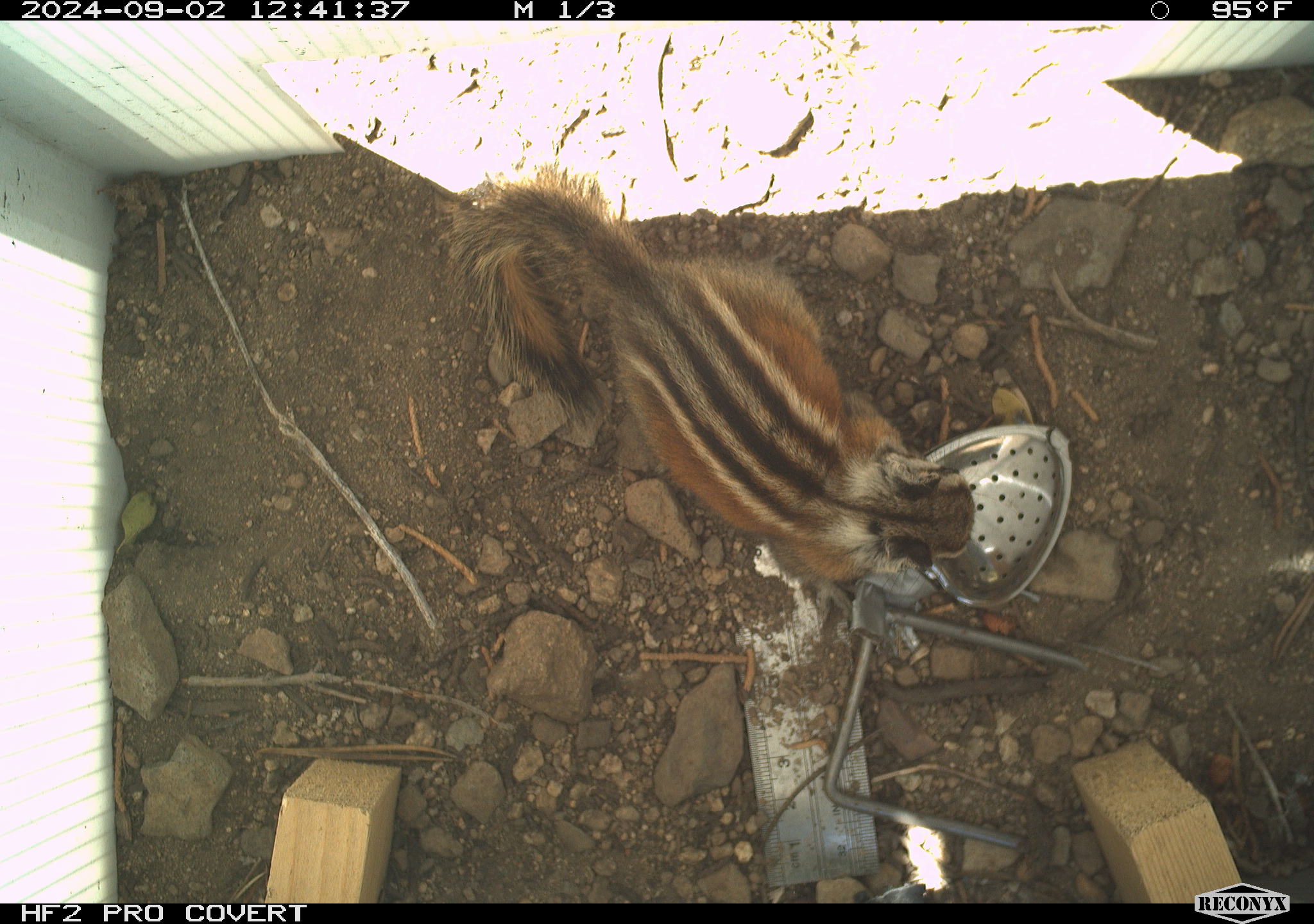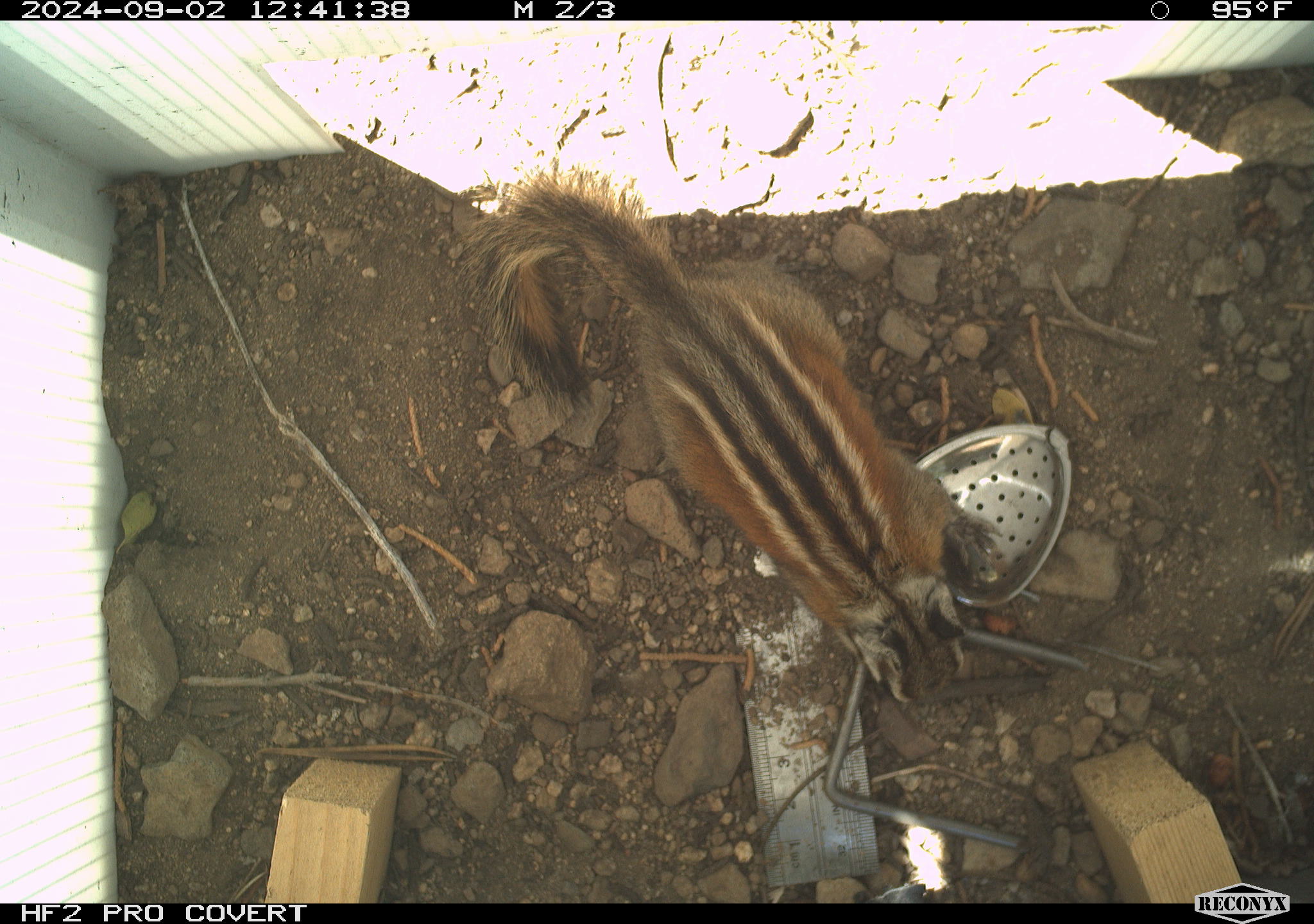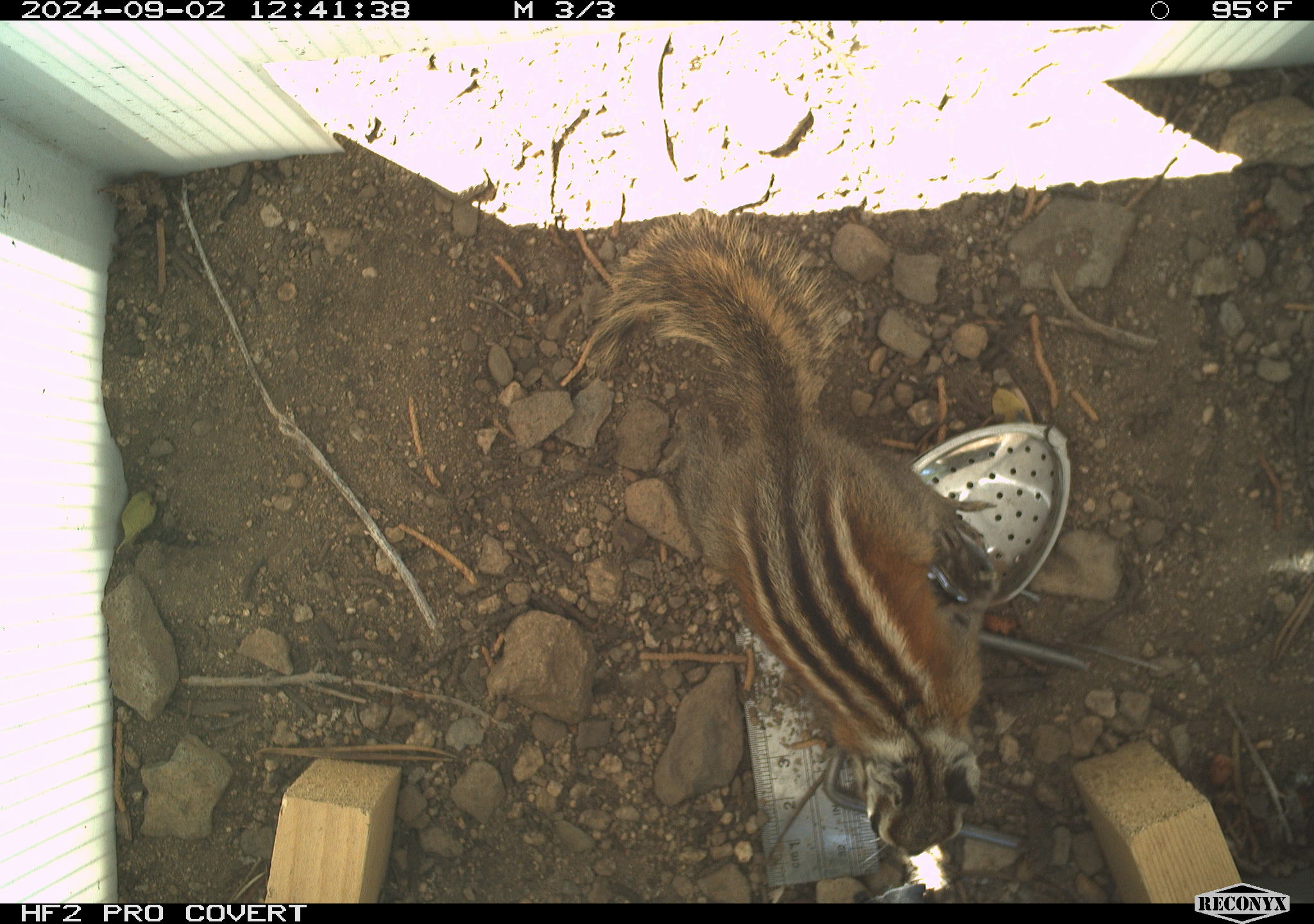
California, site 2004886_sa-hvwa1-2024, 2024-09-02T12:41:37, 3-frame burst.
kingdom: Animalia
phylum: Chordata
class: Mammalia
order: Rodentia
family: Sciuridae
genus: Neotamias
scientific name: Neotamias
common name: western chipmunks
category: neotamias species